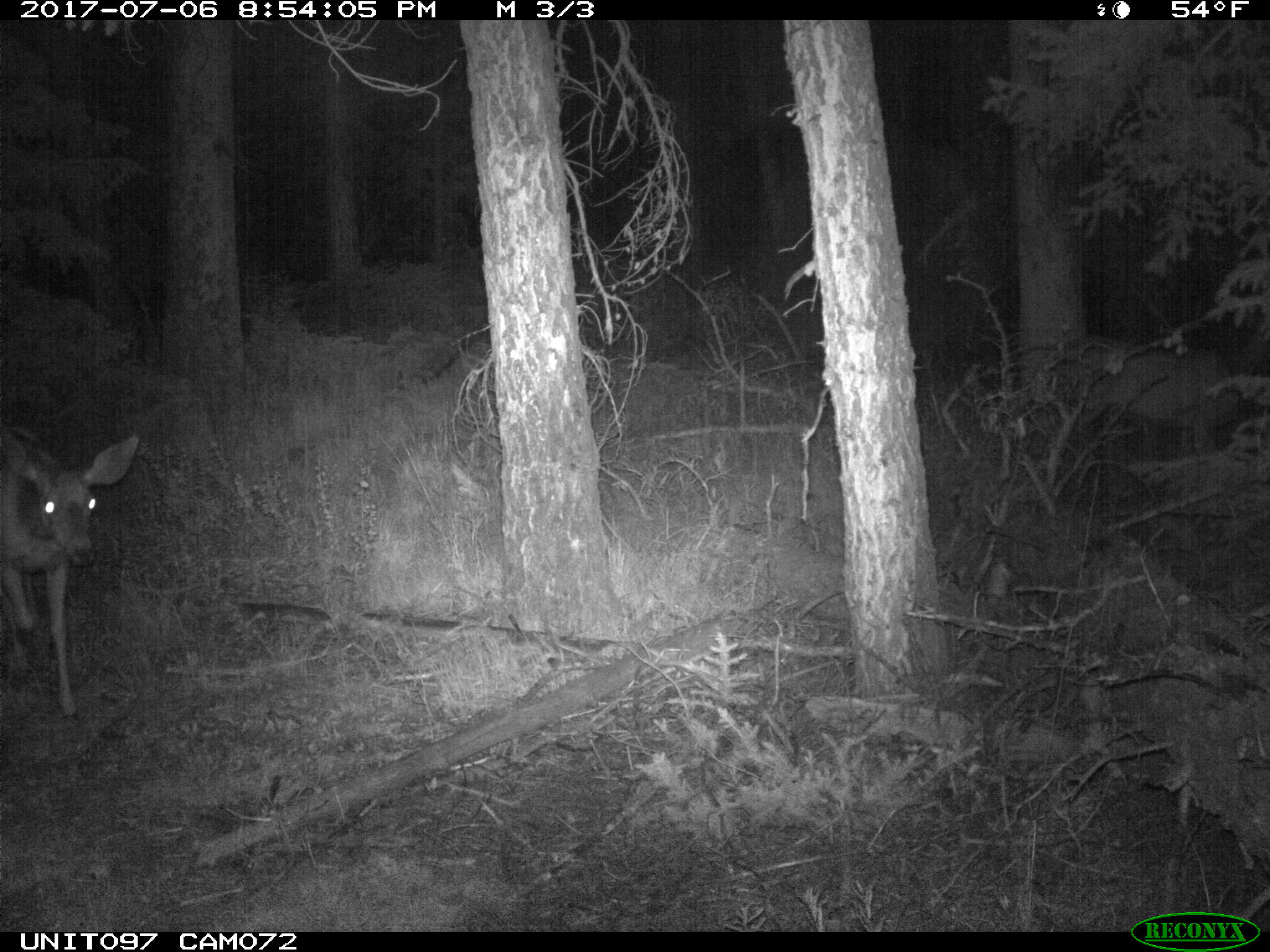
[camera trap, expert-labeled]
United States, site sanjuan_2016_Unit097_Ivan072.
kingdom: Animalia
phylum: Chordata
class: Mammalia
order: Artiodactyla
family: Cervidae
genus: Odocoileus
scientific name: Odocoileus hemionus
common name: mule deer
Odocoileus hemionus (mule deer).